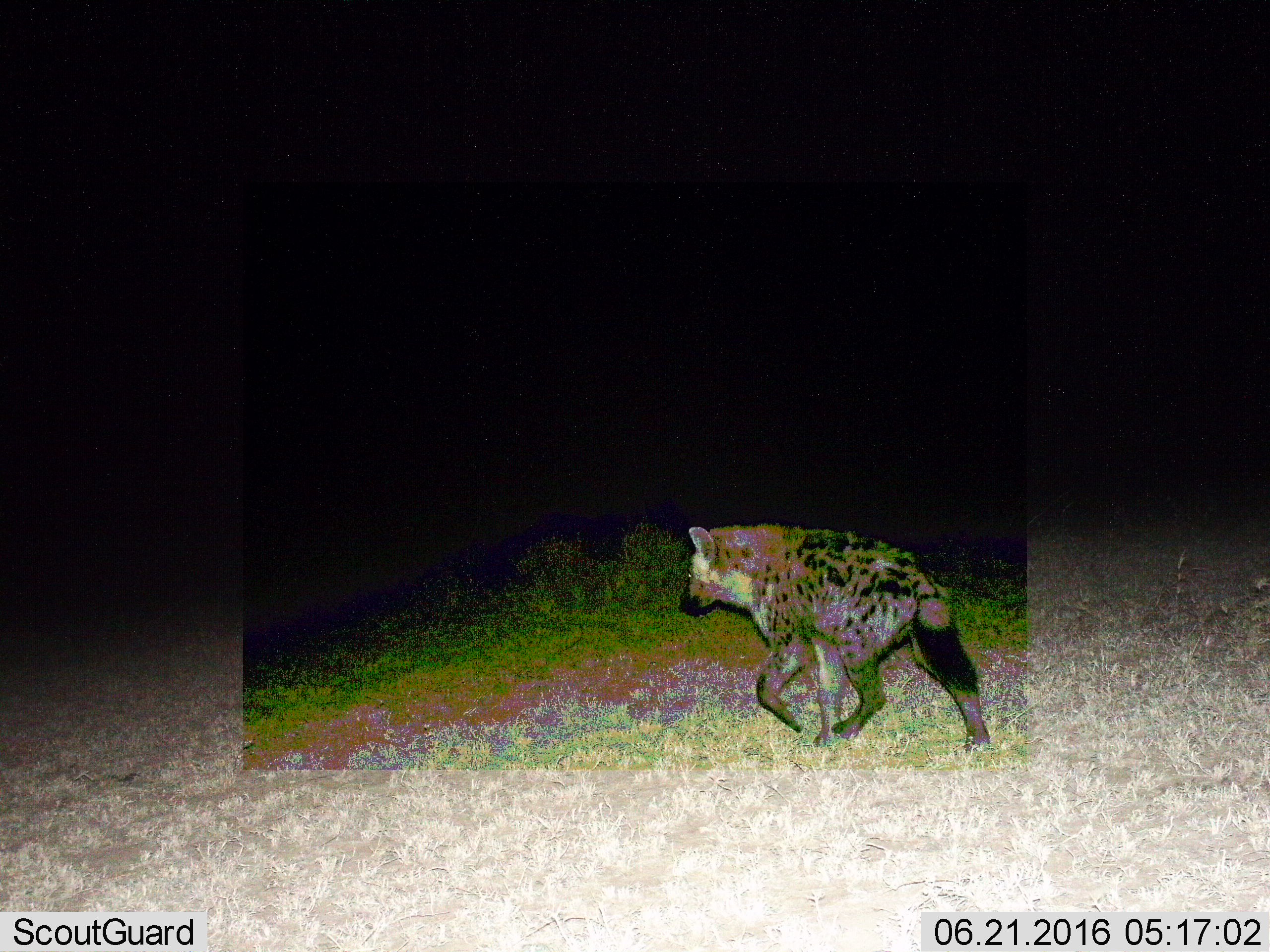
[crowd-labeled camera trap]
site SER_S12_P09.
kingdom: Animalia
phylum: Chordata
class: Mammalia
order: Carnivora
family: Hyaenidae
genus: Crocuta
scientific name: Crocuta crocuta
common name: spotted hyena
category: hyenaspotted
Hyenaspotted (spotted hyena) (Crocuta crocuta), count 1. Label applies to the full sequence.